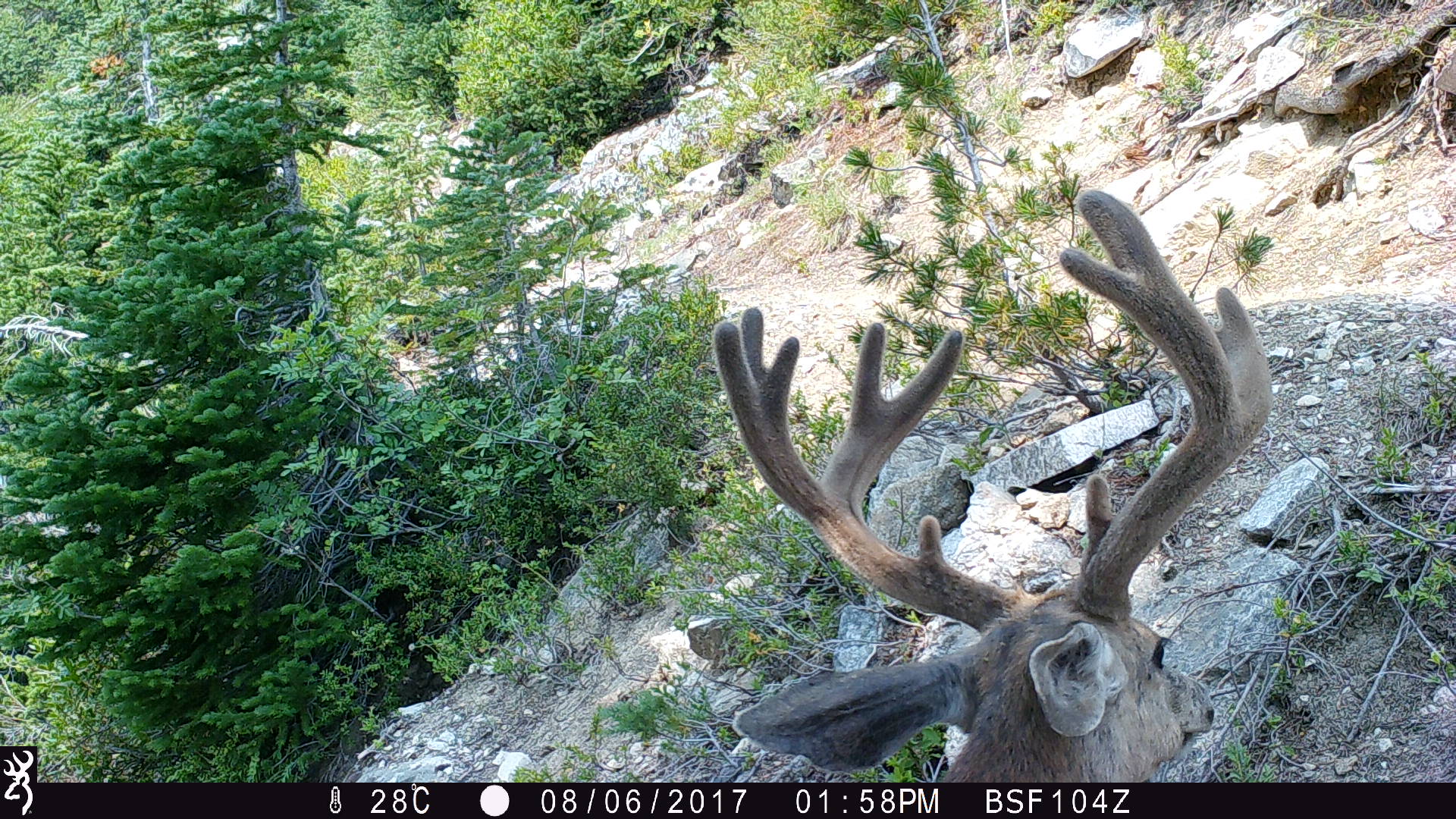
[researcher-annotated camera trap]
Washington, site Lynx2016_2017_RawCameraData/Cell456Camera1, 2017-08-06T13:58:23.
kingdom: Animalia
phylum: Chordata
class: Mammalia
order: Artiodactyla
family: Cervidae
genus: Odocoileus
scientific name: Odocoileus hemionus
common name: mule deer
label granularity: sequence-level